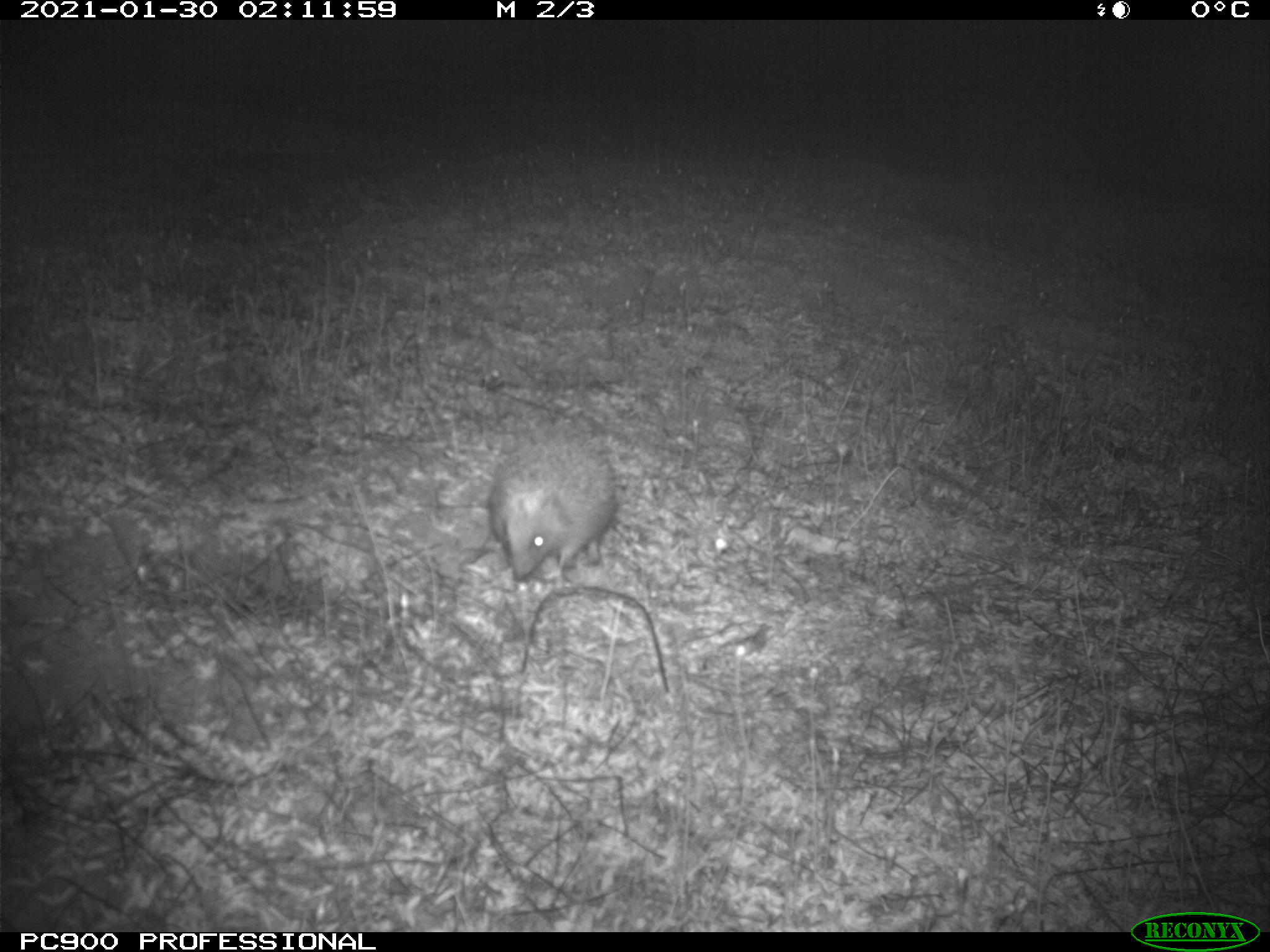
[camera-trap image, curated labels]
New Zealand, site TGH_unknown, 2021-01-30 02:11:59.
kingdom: Animalia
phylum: Chordata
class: Mammalia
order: Eulipotyphla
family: Erinaceidae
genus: Erinaceus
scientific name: Erinaceus europaeus europaeus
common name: european hedgehog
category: hedgehog